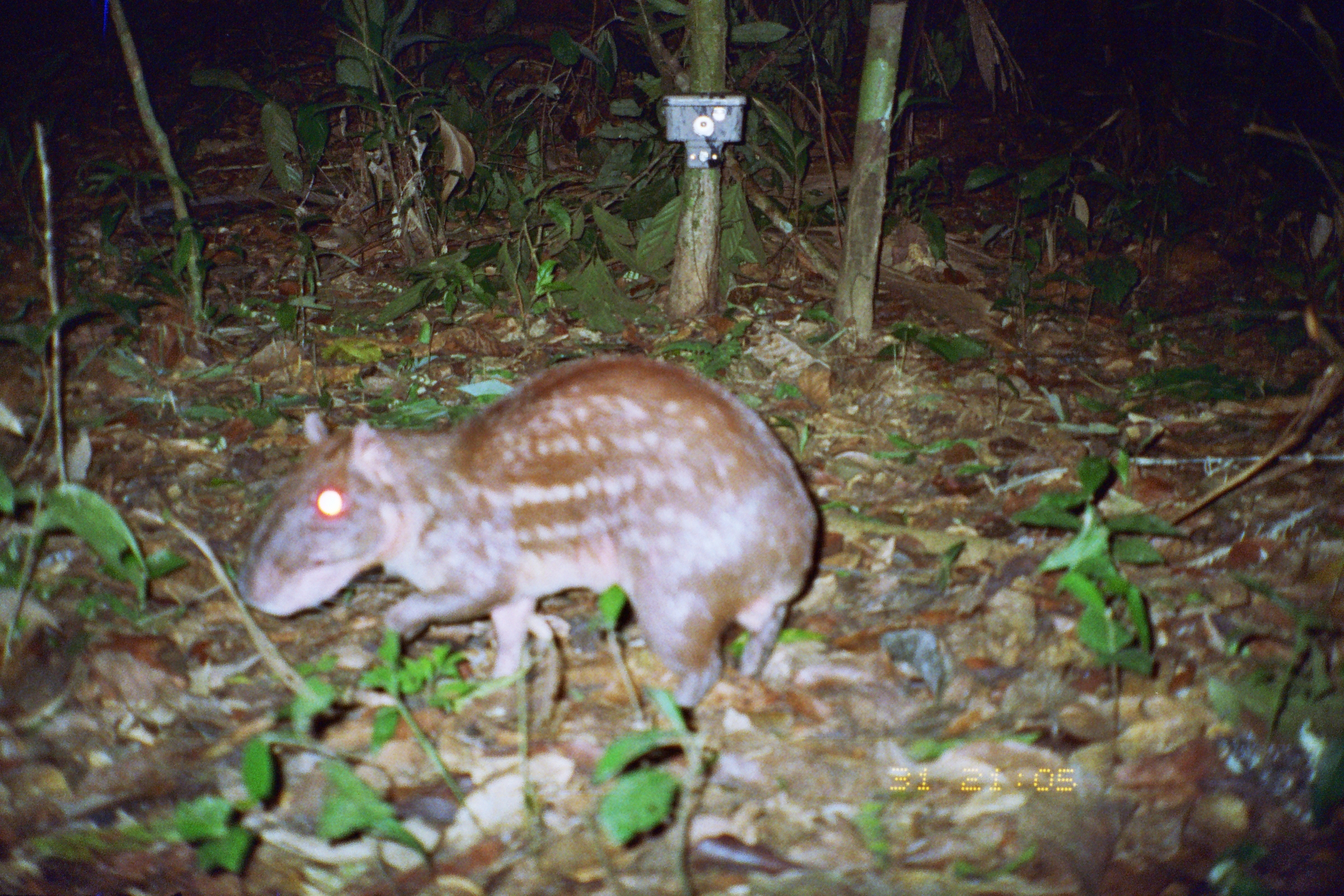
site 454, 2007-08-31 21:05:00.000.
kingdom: Animalia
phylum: Chordata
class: Mammalia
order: Rodentia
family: Cuniculidae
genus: Cuniculus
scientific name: Cuniculus paca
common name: spotted paca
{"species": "Cuniculus paca (spotted paca)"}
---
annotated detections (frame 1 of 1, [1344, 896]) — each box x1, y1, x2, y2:
cuniculus paca: 243, 355, 820, 709